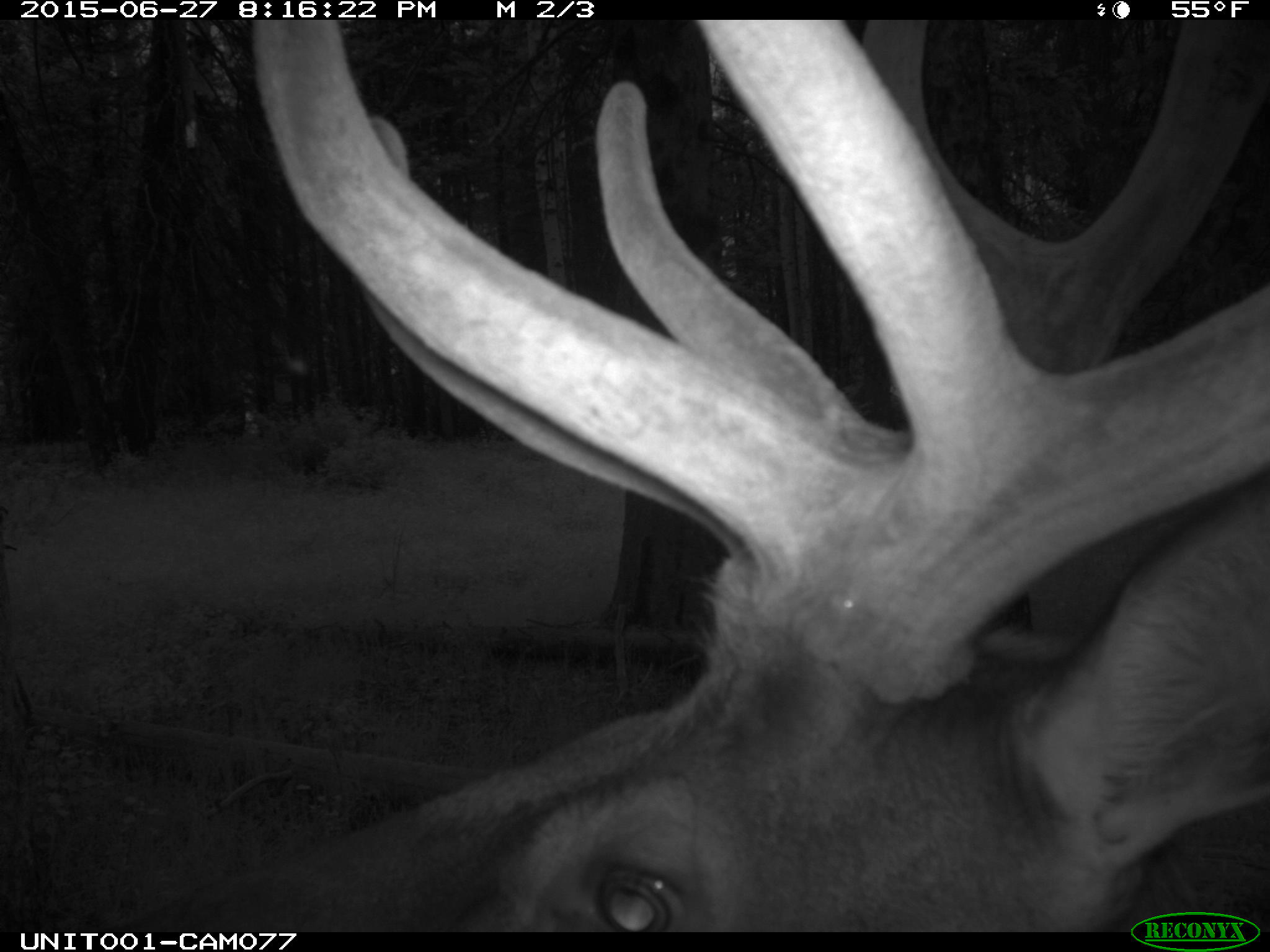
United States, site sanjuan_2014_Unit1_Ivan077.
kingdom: Animalia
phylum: Chordata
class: Mammalia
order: Artiodactyla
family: Cervidae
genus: Cervus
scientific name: Cervus elaphus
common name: red deer